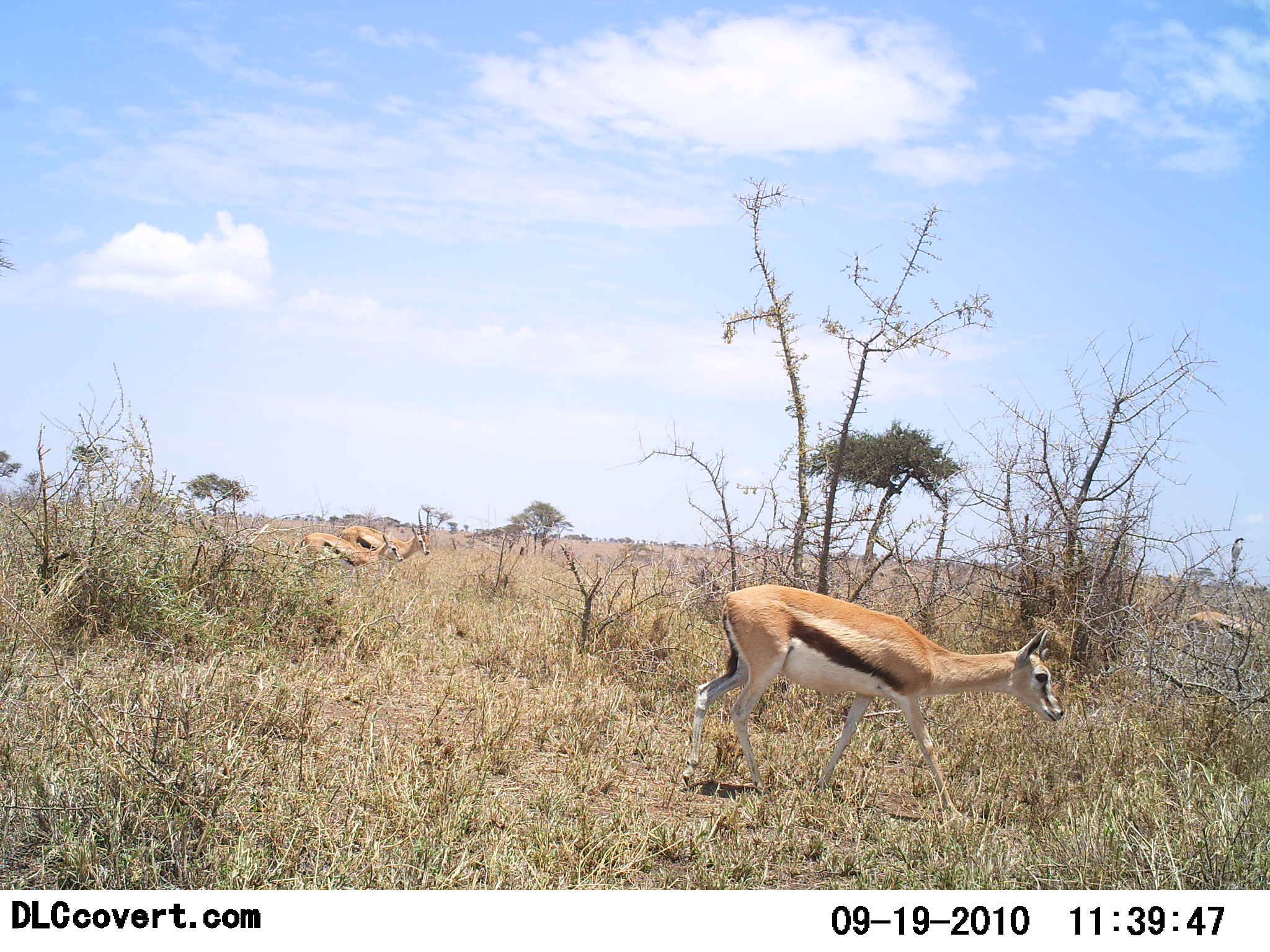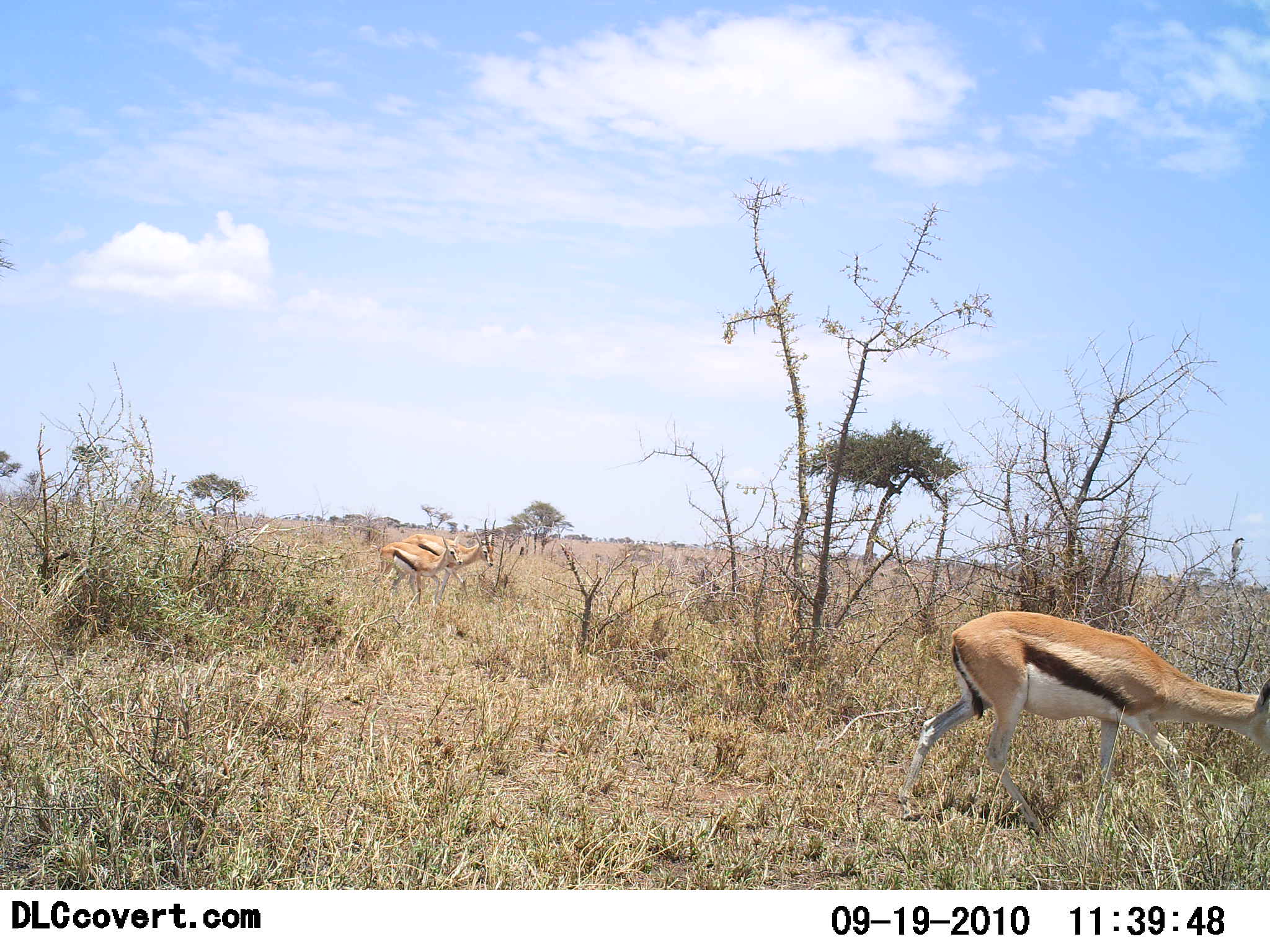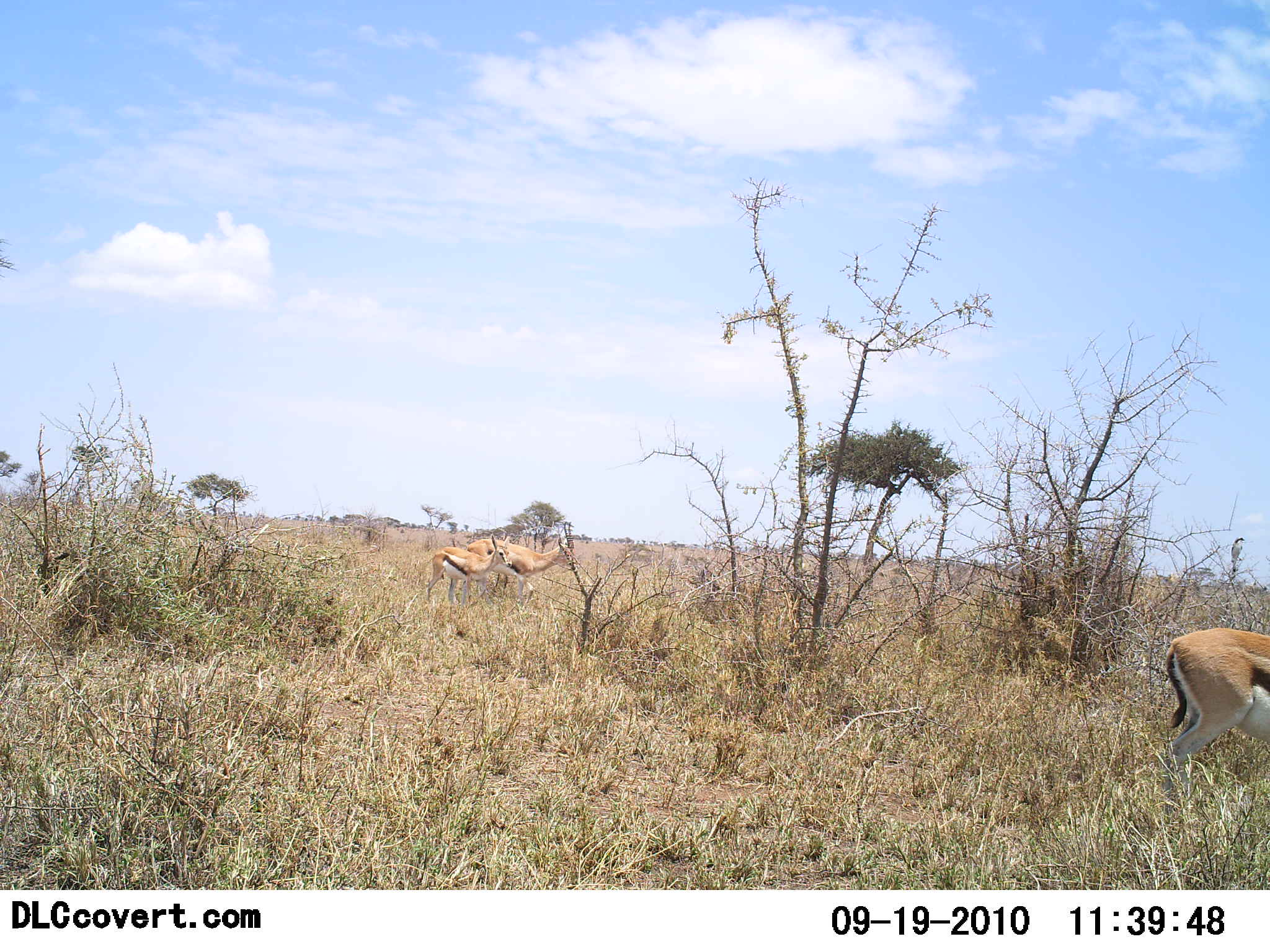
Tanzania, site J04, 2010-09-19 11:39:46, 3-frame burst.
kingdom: Animalia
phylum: Chordata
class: Mammalia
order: Artiodactyla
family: Bovidae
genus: Eudorcas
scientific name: Eudorcas thomsonii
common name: thomson's gazelle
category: gazellethomsons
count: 4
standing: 0%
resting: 0%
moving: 94%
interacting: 0%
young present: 0%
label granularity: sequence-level